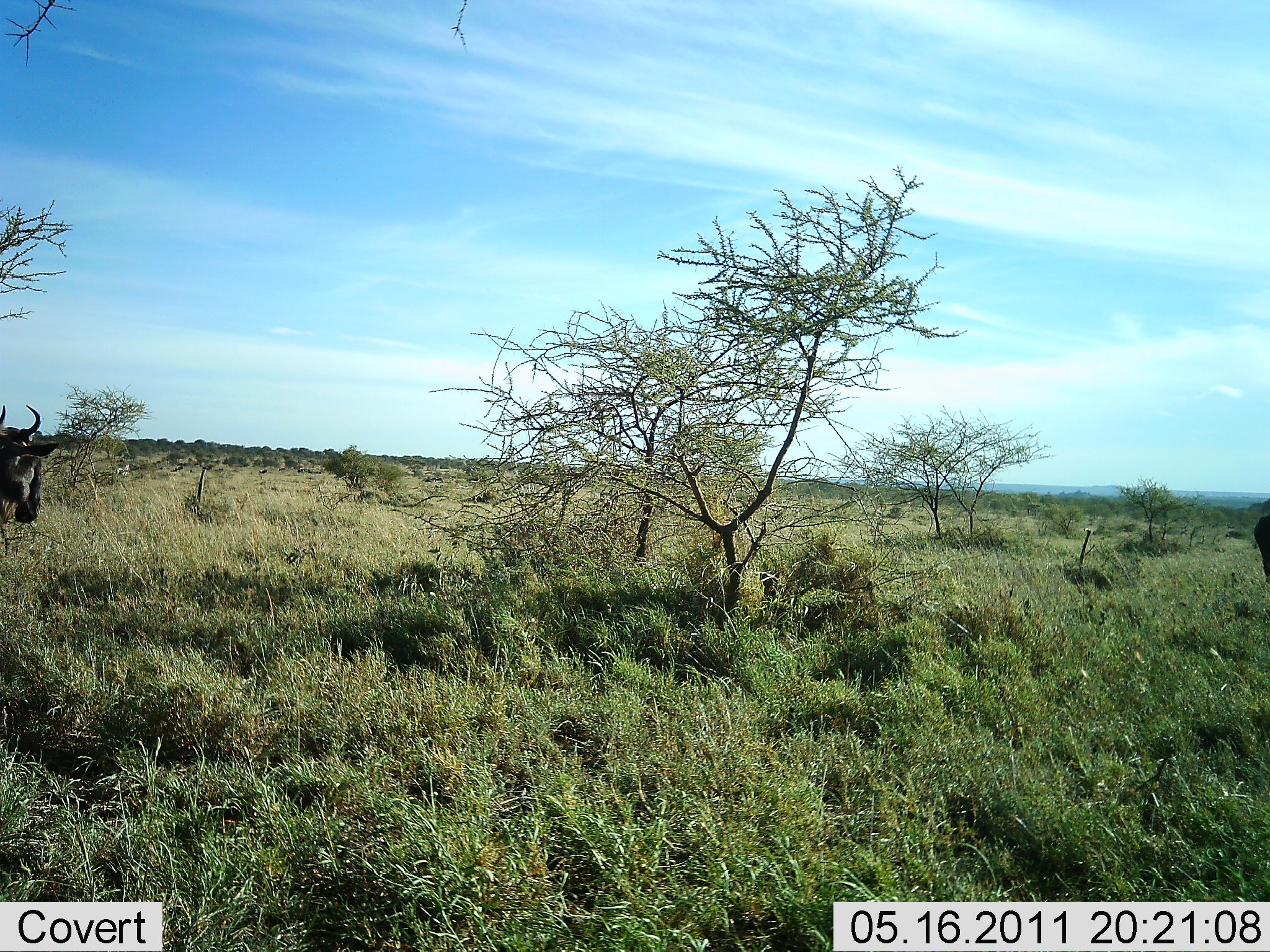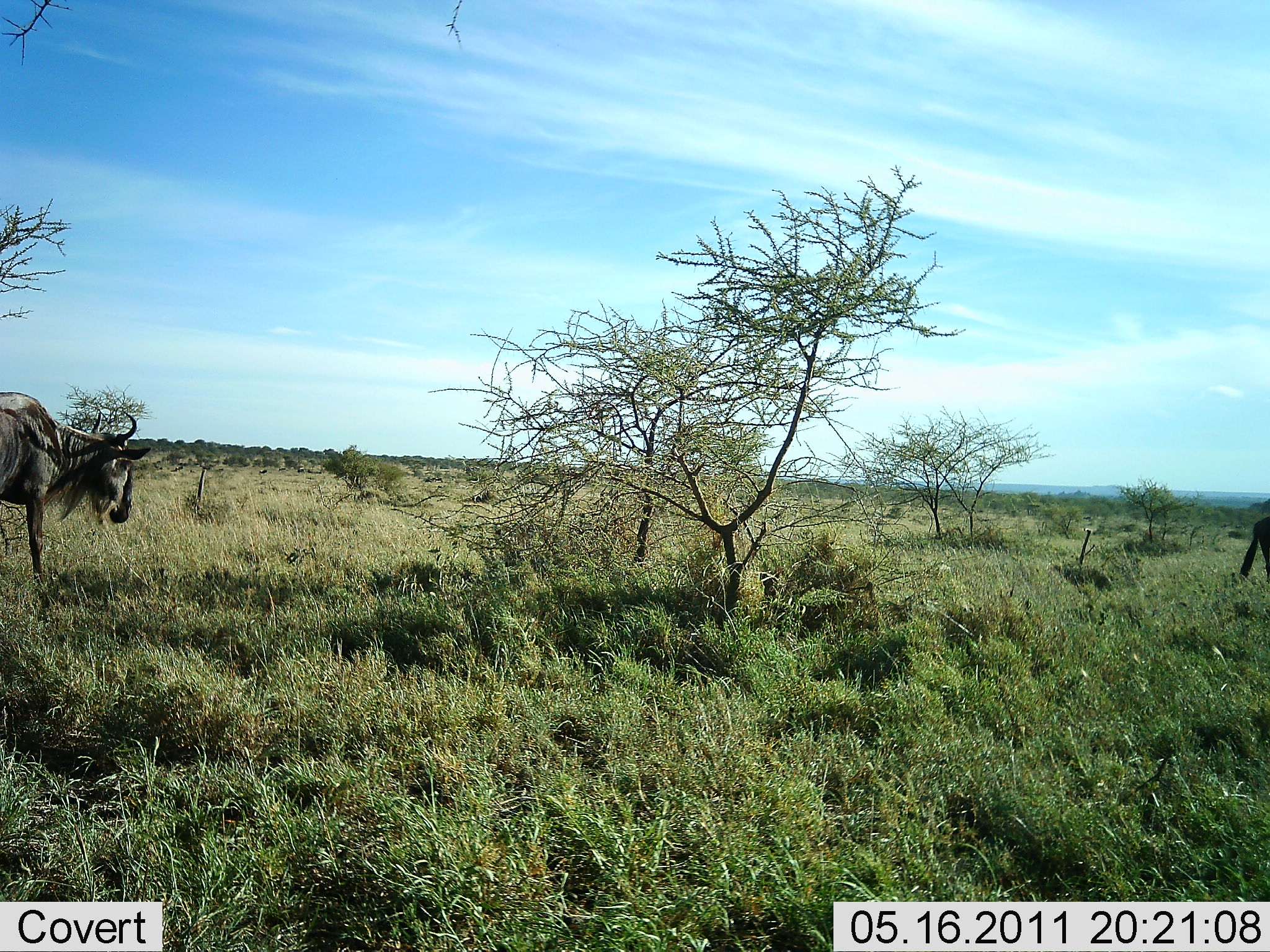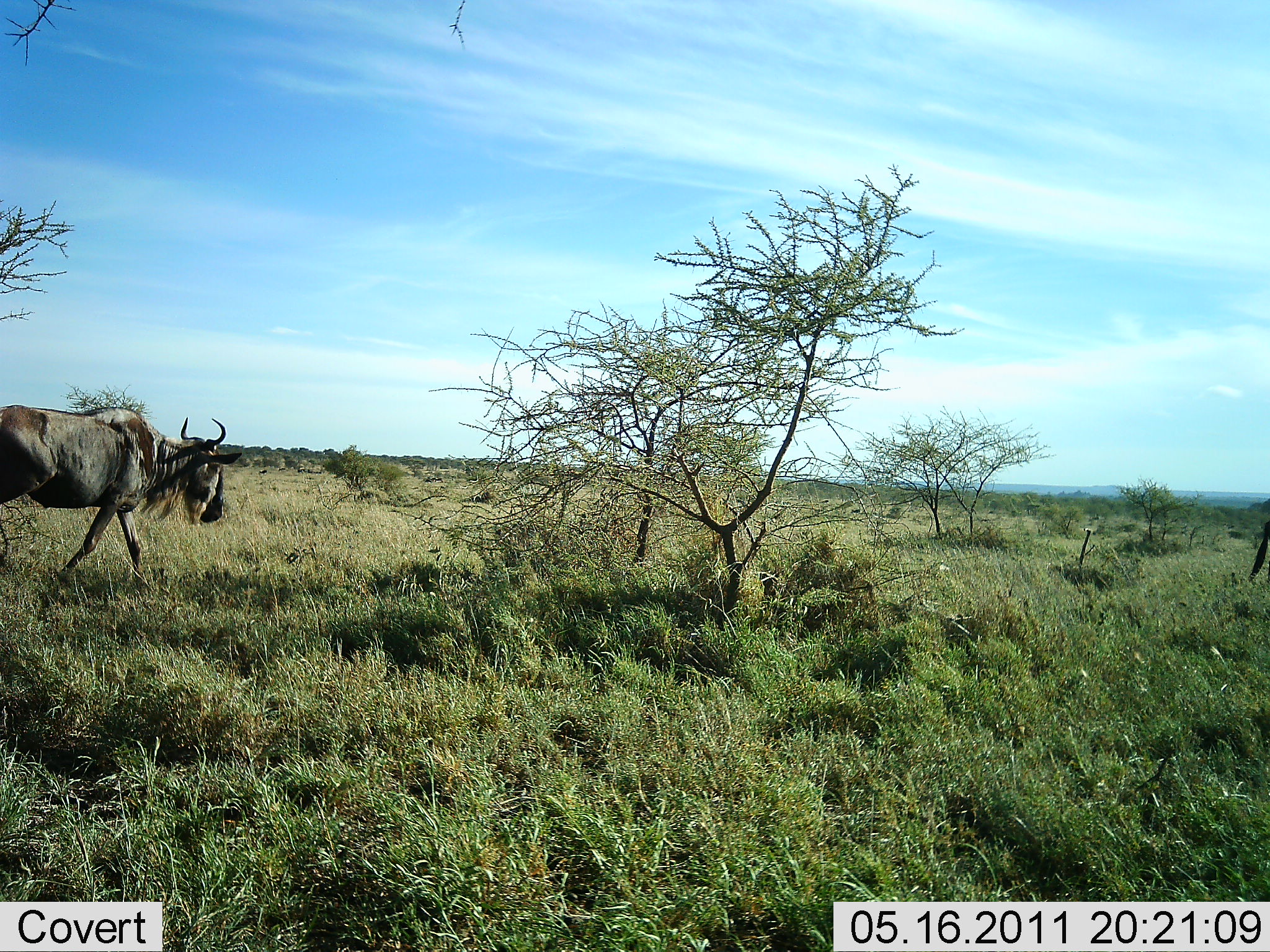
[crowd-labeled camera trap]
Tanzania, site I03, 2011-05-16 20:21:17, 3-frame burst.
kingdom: Animalia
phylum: Chordata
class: Mammalia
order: Artiodactyla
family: Bovidae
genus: Connochaetes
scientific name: Connochaetes taurinus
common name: blue wildebeest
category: wildebeest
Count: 2.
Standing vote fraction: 29%.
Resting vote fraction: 0%.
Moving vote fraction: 93%.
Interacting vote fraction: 0%.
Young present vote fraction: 0%.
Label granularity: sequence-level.